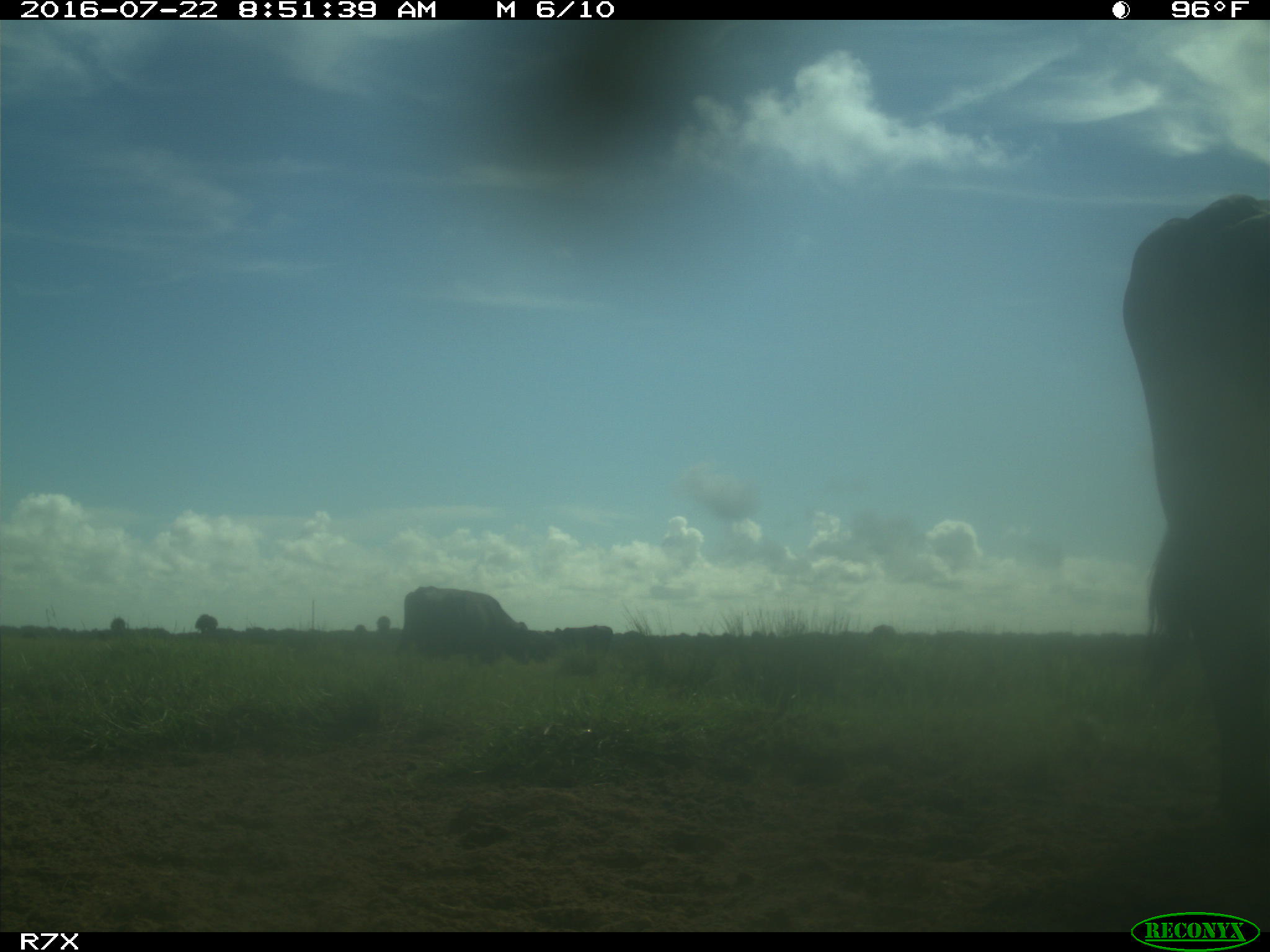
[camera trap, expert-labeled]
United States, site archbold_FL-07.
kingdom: Animalia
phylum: Chordata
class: Mammalia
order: Artiodactyla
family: Bovidae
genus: Bos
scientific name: Bos taurus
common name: domestic cow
Bos taurus (domestic cow).